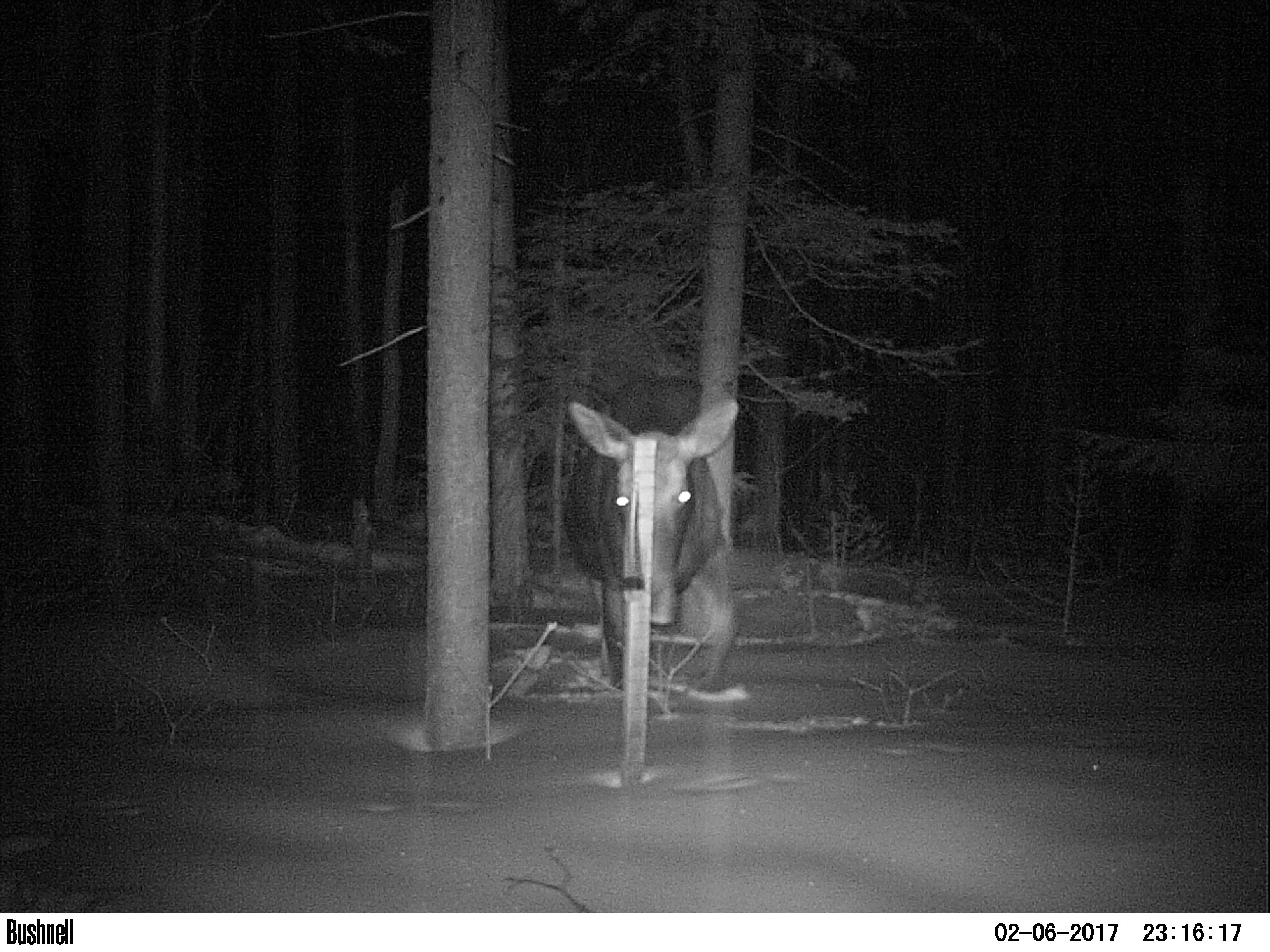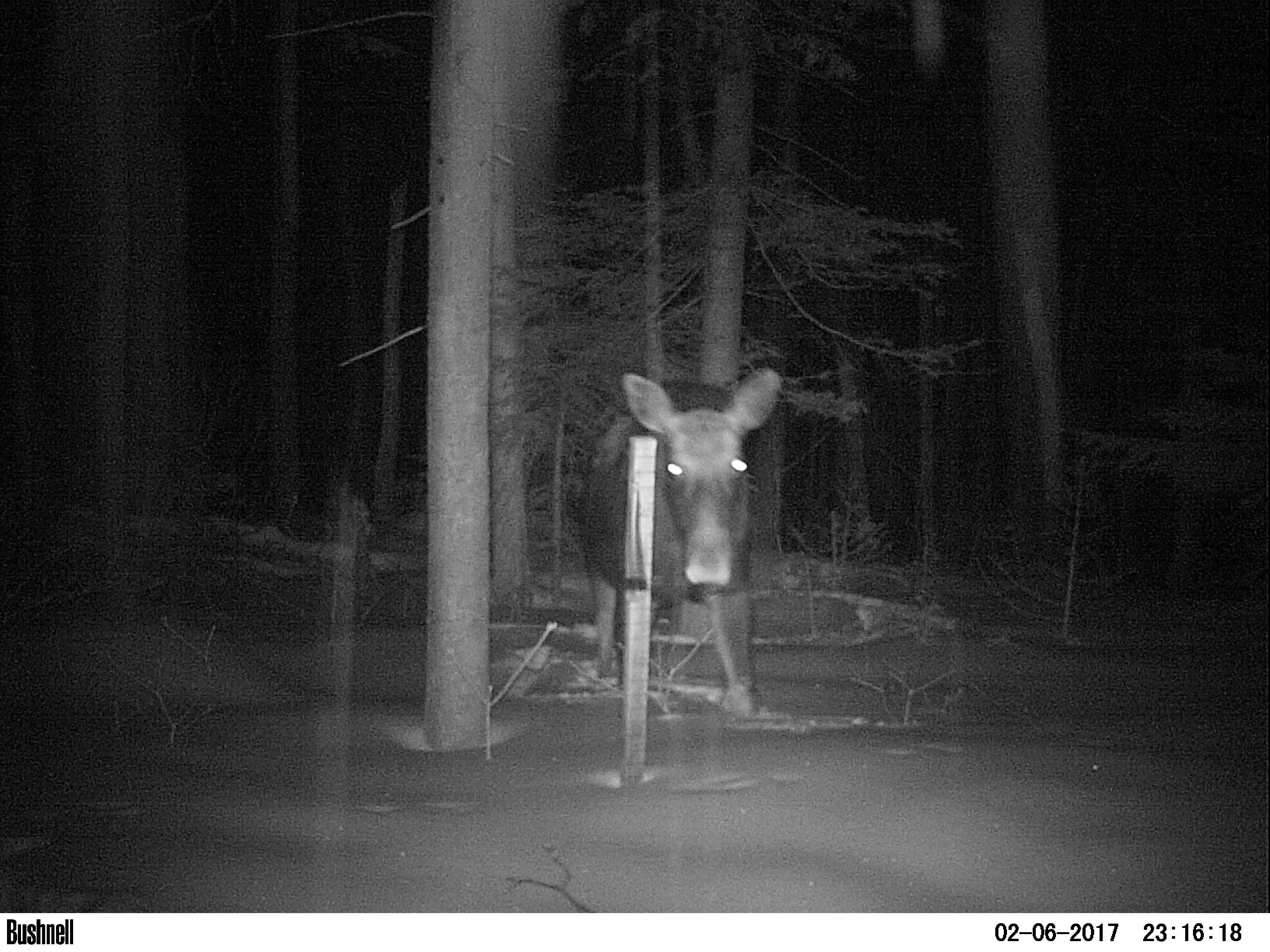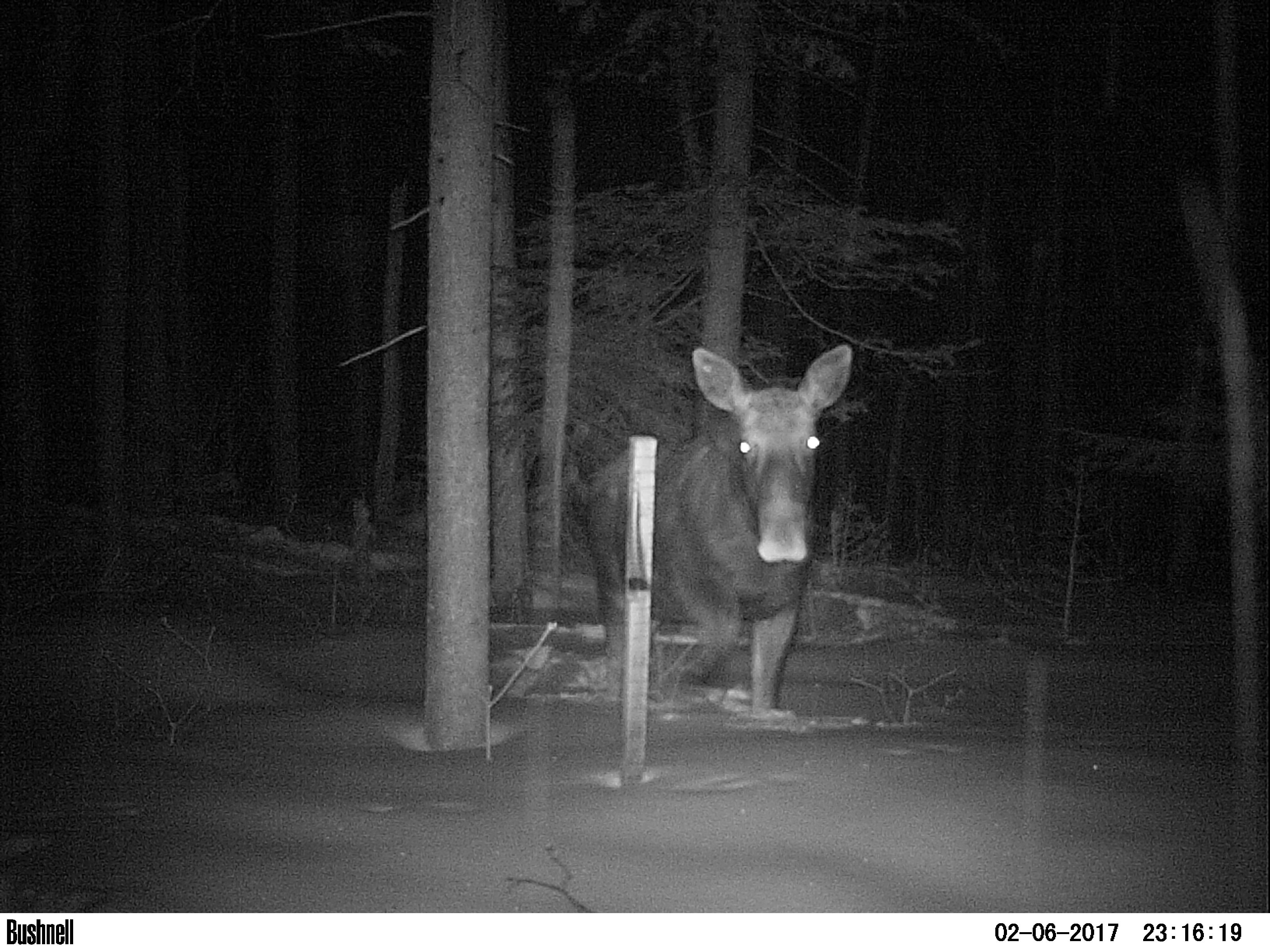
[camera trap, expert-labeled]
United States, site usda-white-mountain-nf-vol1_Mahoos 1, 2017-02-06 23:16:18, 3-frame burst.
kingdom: Animalia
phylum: Chordata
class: Mammalia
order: Artiodactyla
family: Cervidae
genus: Alces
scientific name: Alces alces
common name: moose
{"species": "moose (Alces alces)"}